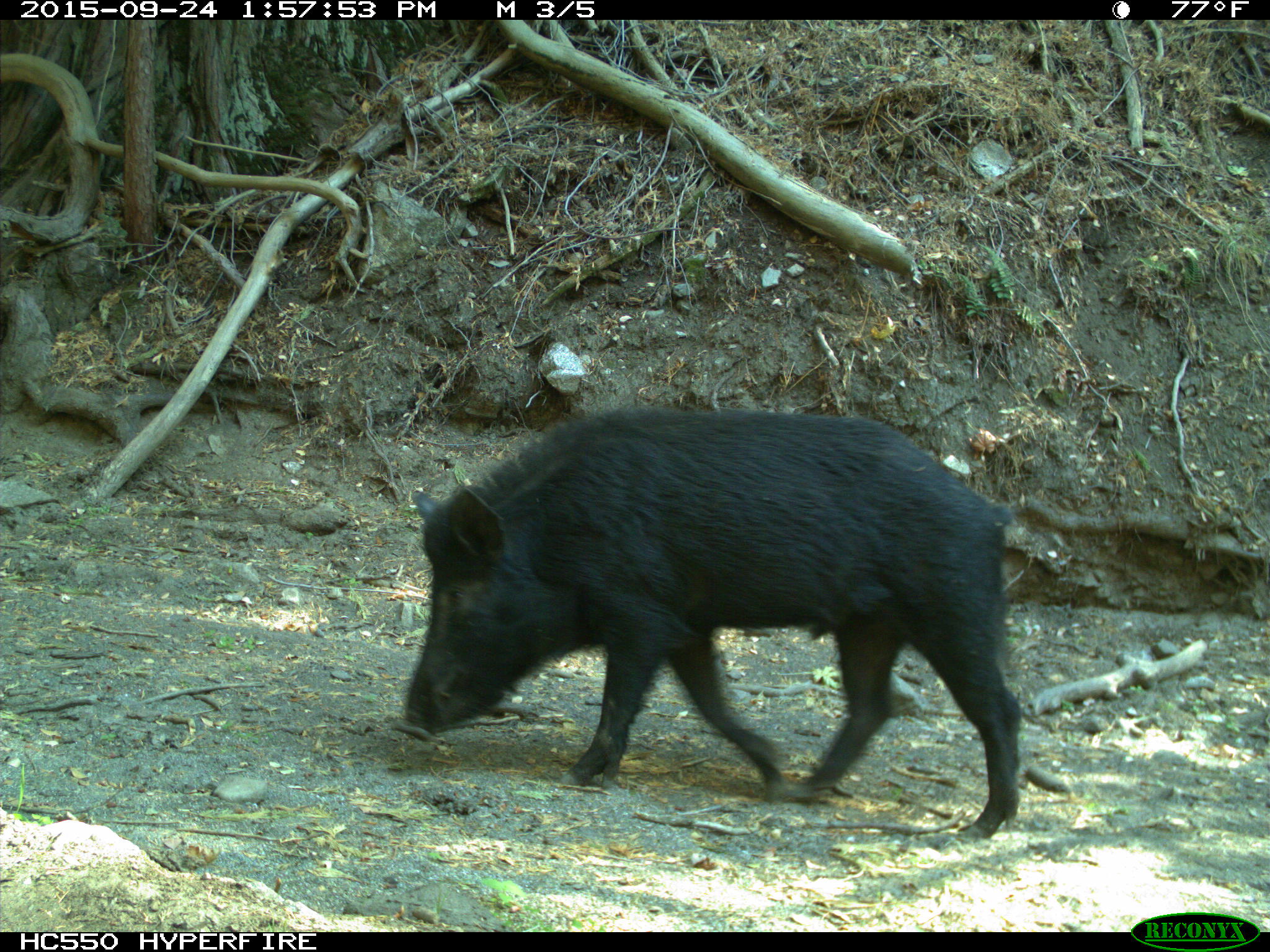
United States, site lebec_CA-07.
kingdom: Animalia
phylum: Chordata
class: Mammalia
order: Artiodactyla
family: Suidae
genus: Sus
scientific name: Sus scrofa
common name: wild boar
Sus scrofa (wild boar).